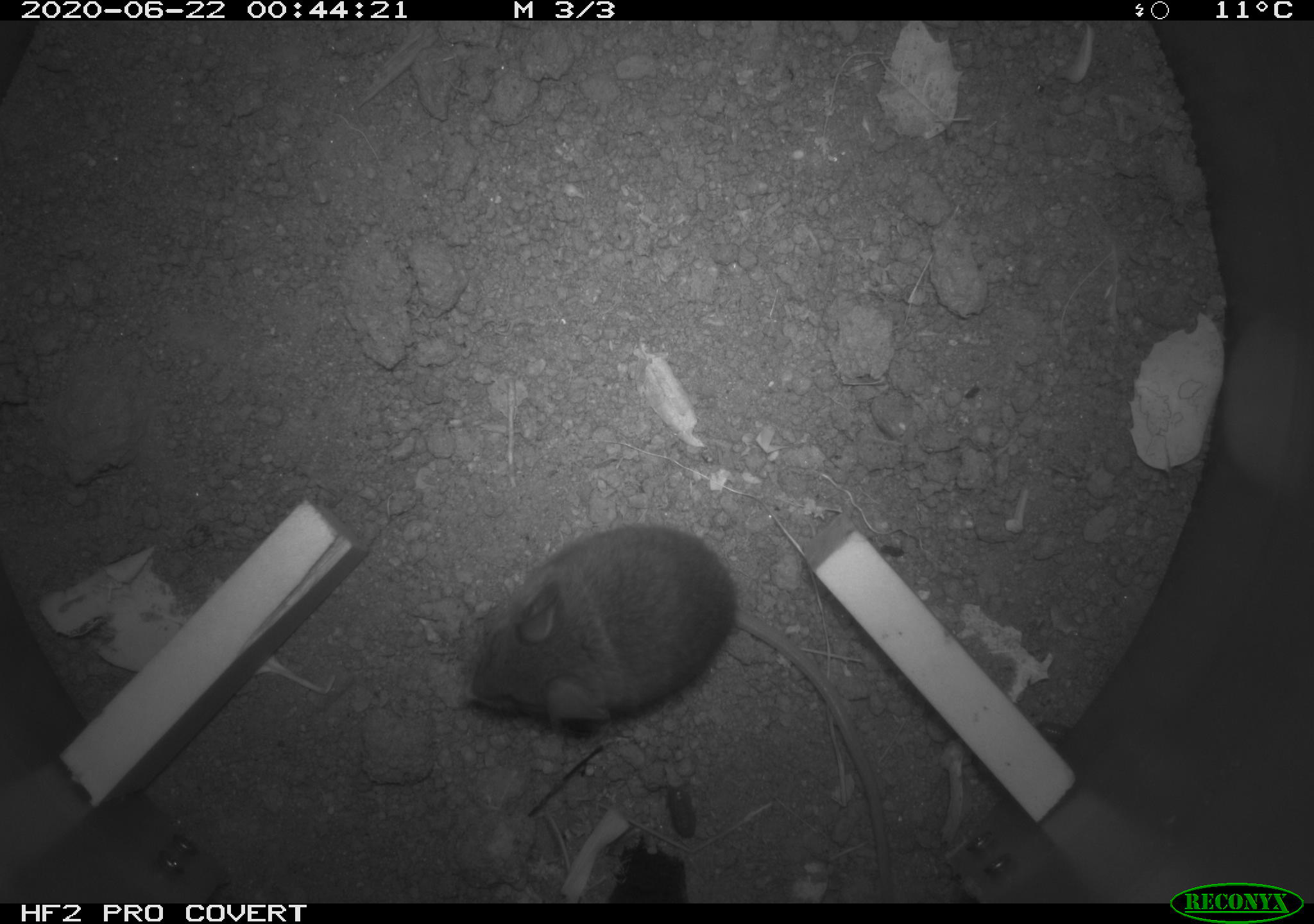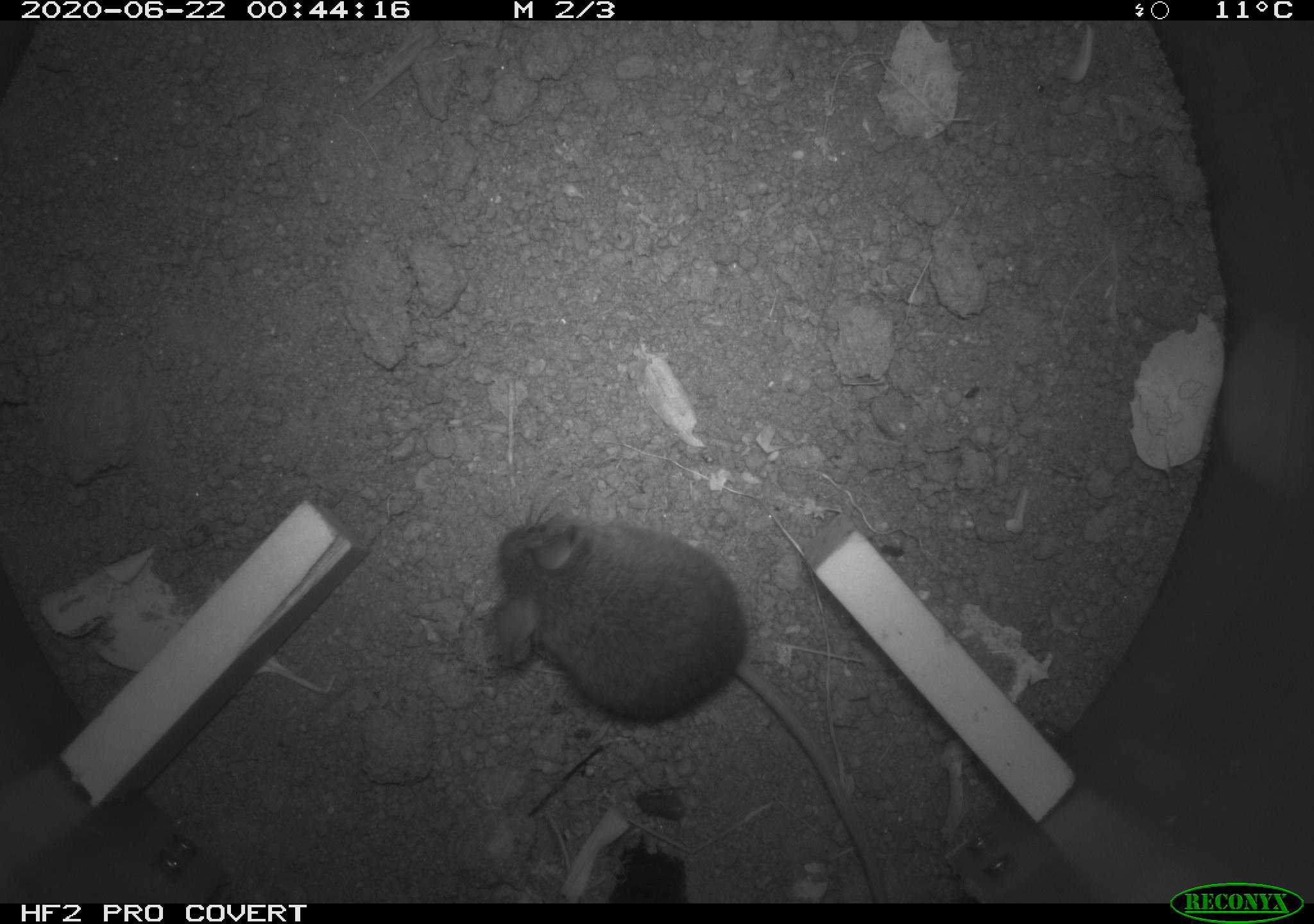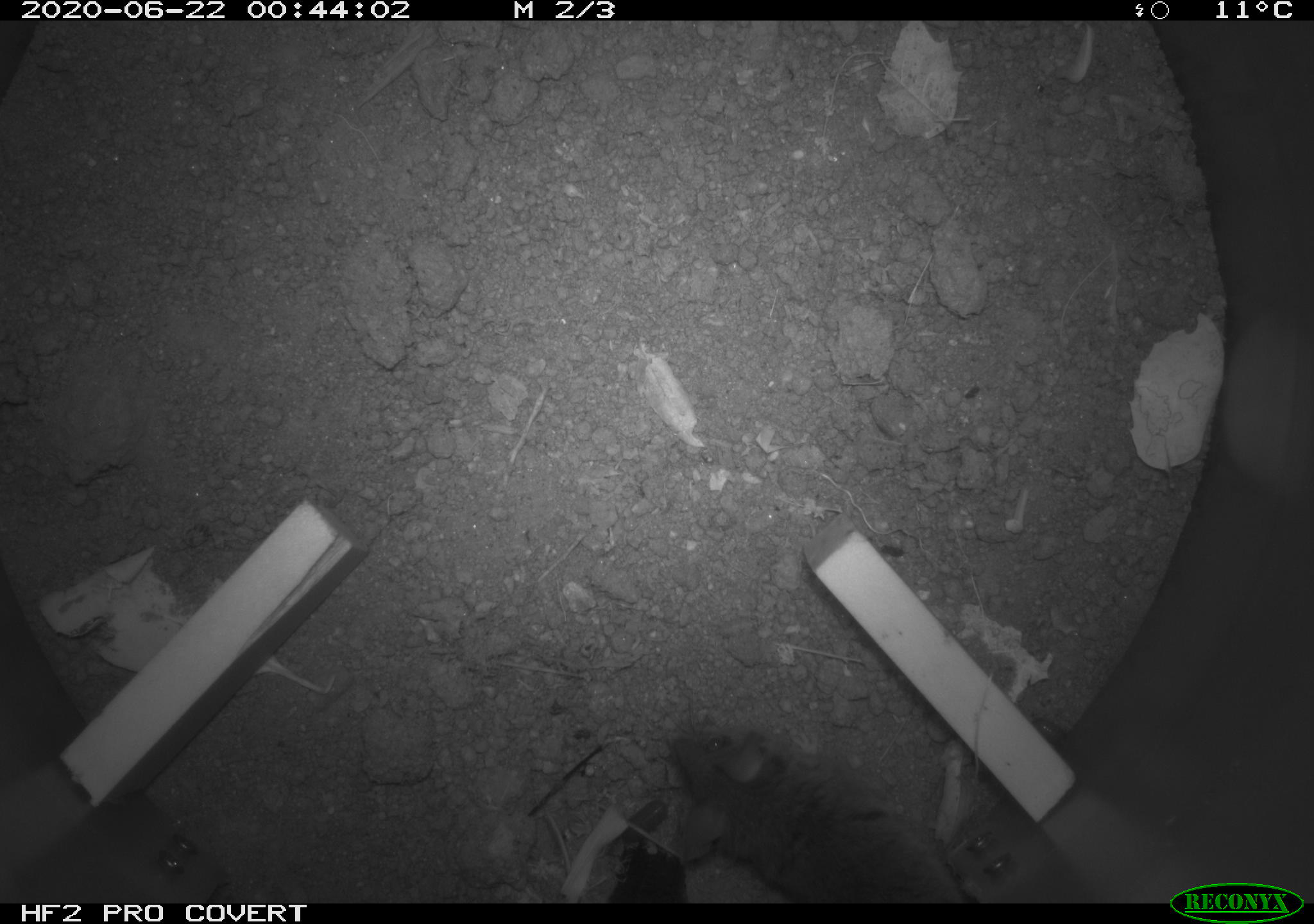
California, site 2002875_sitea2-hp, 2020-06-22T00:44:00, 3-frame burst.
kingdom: Animalia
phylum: Chordata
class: Mammalia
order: Rodentia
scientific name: Rodentia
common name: mouse species